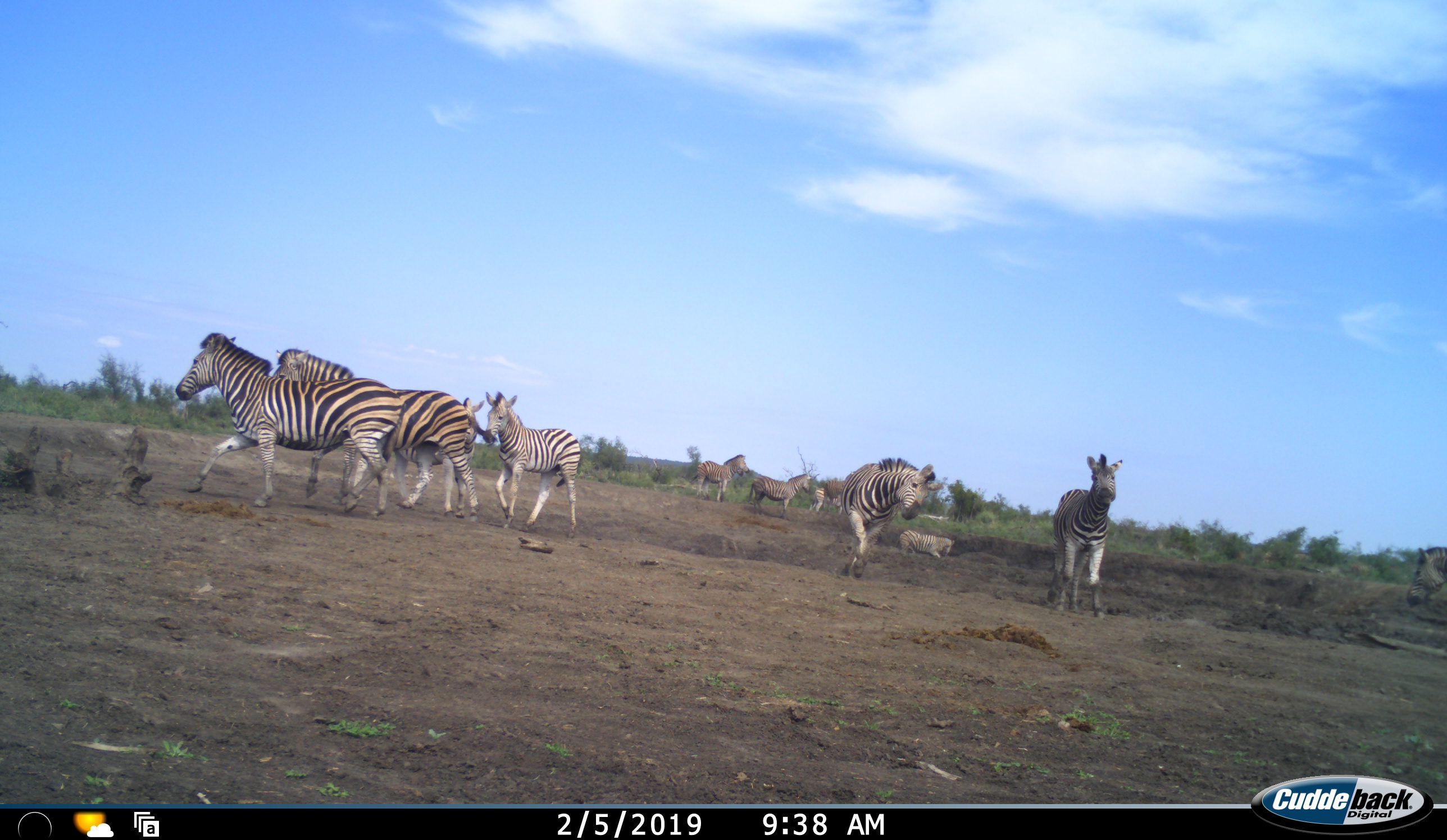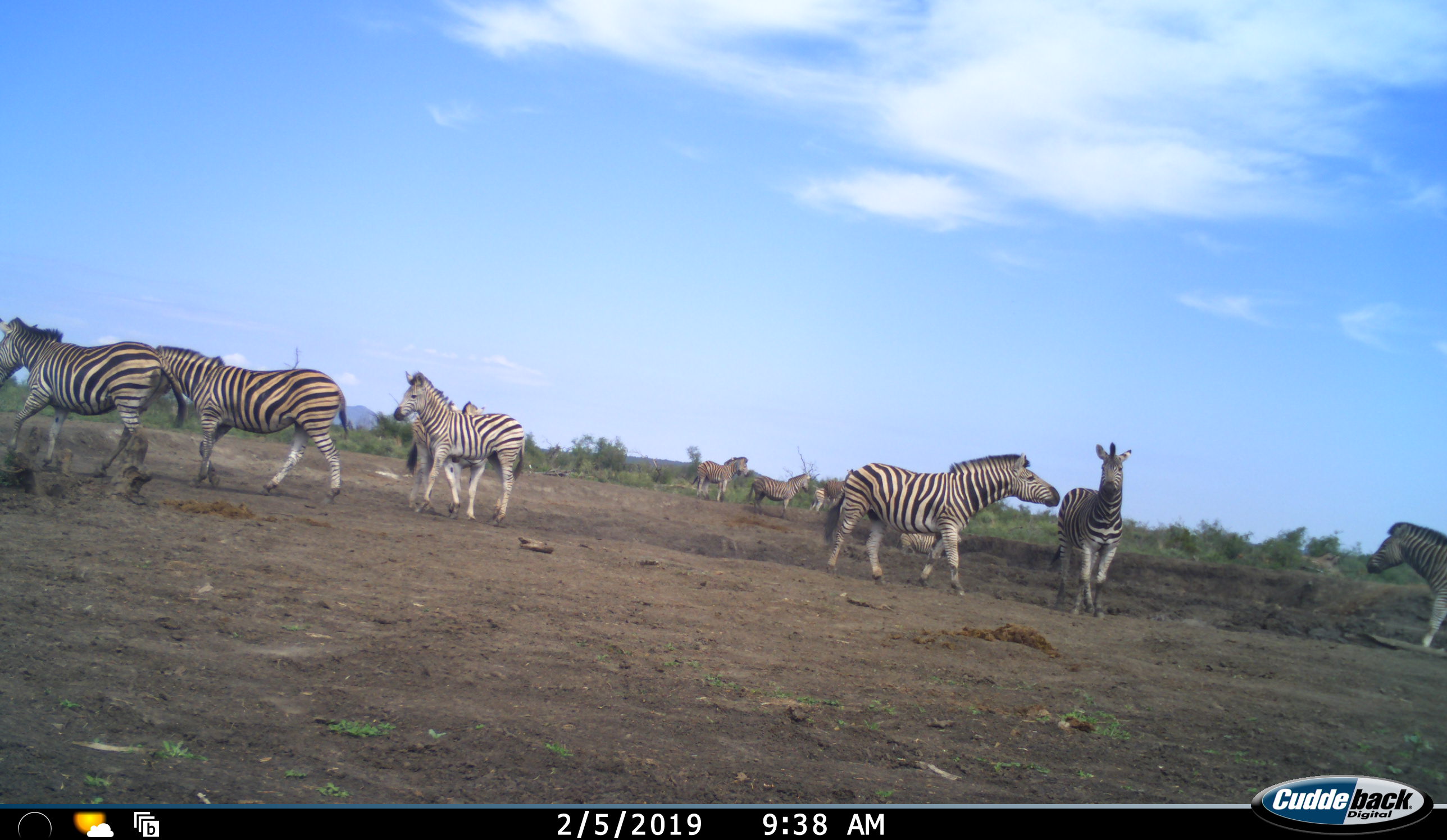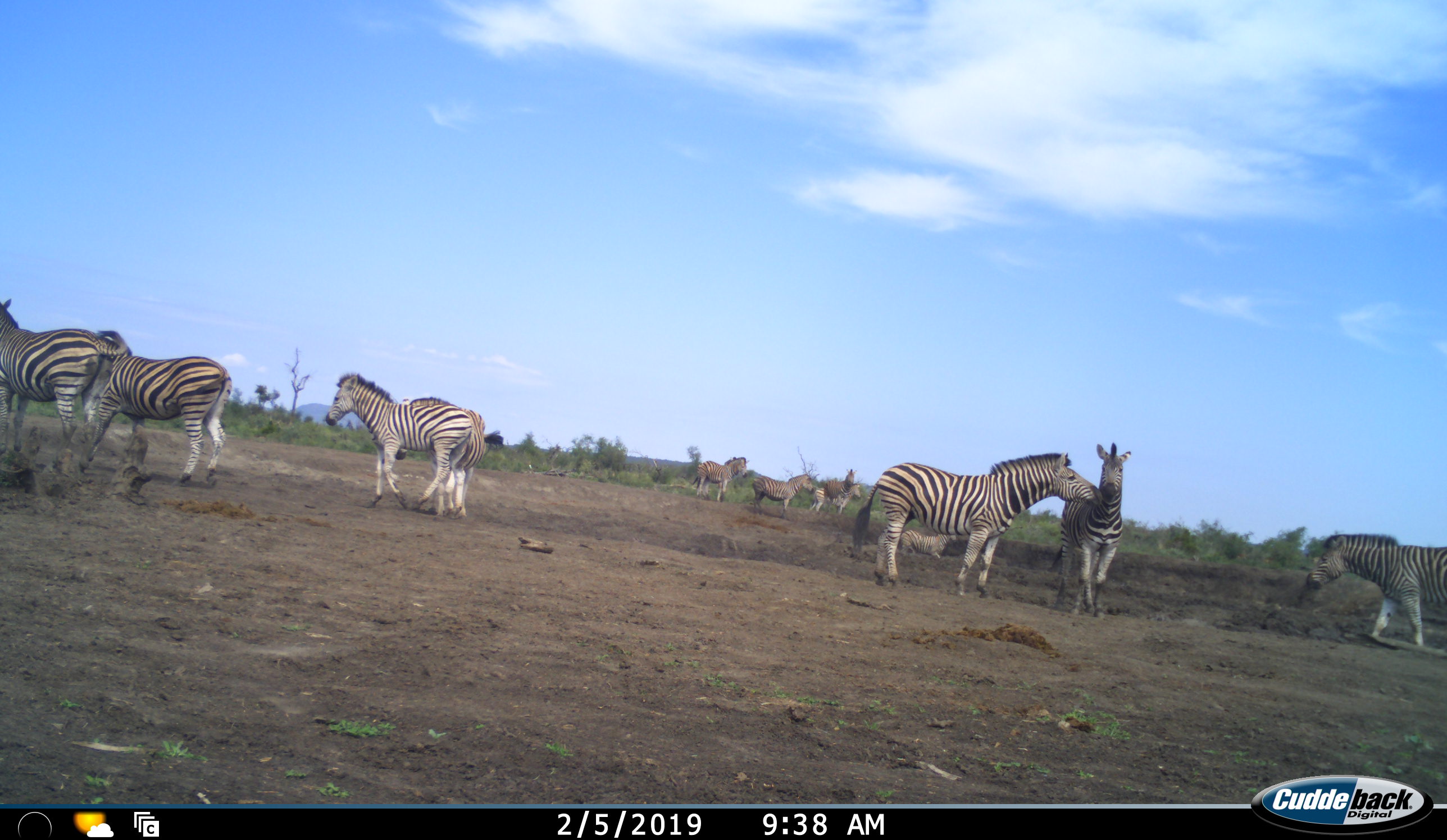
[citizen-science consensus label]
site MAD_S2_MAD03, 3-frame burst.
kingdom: Animalia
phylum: Chordata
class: Mammalia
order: Perissodactyla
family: Equidae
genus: Equus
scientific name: Equus quagga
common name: plains zebra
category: zebraplains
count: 11-50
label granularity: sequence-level